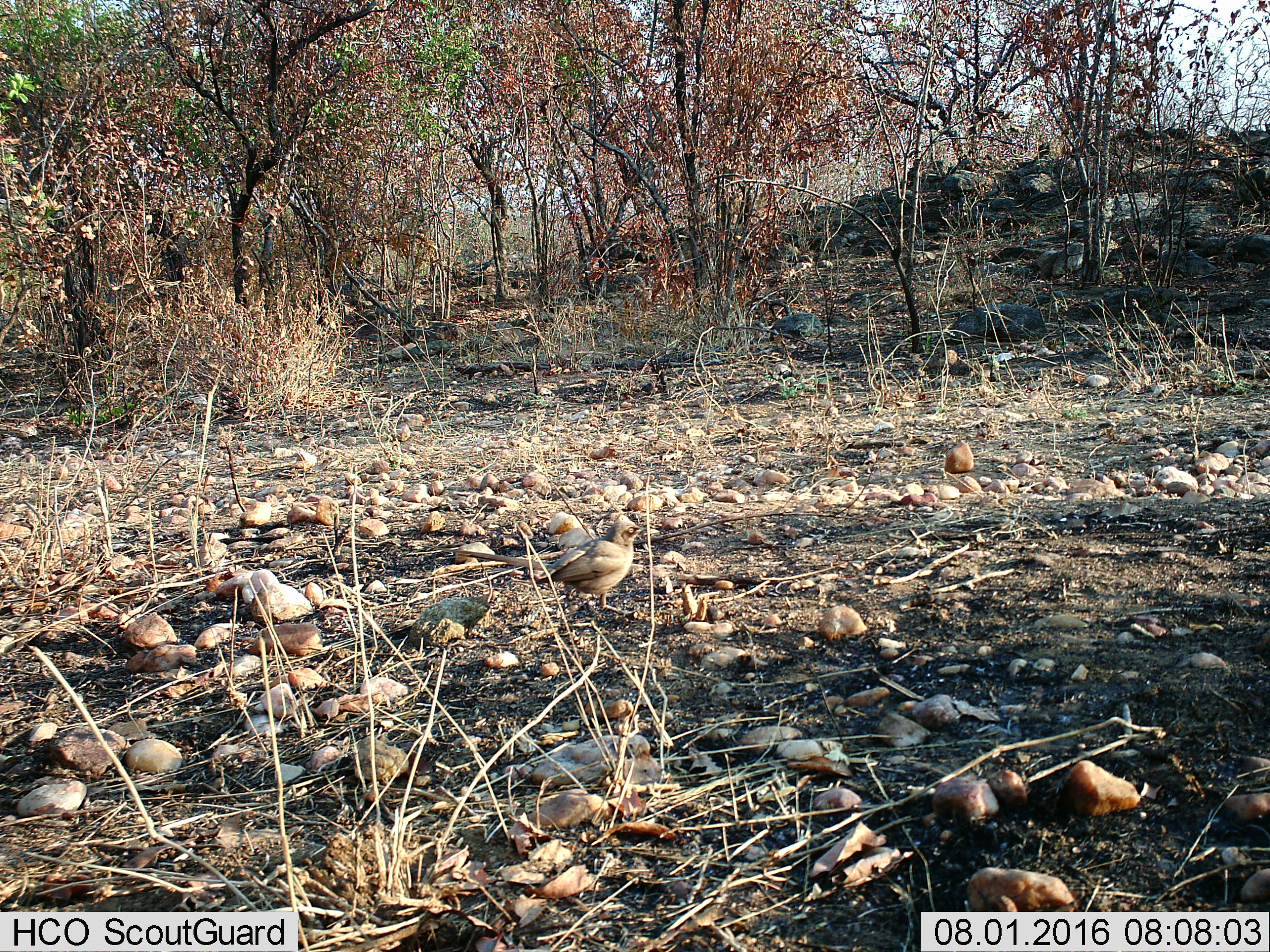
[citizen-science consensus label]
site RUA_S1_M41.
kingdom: Animalia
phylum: Chordata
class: Aves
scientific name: Aves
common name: bird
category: birdother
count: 1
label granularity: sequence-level